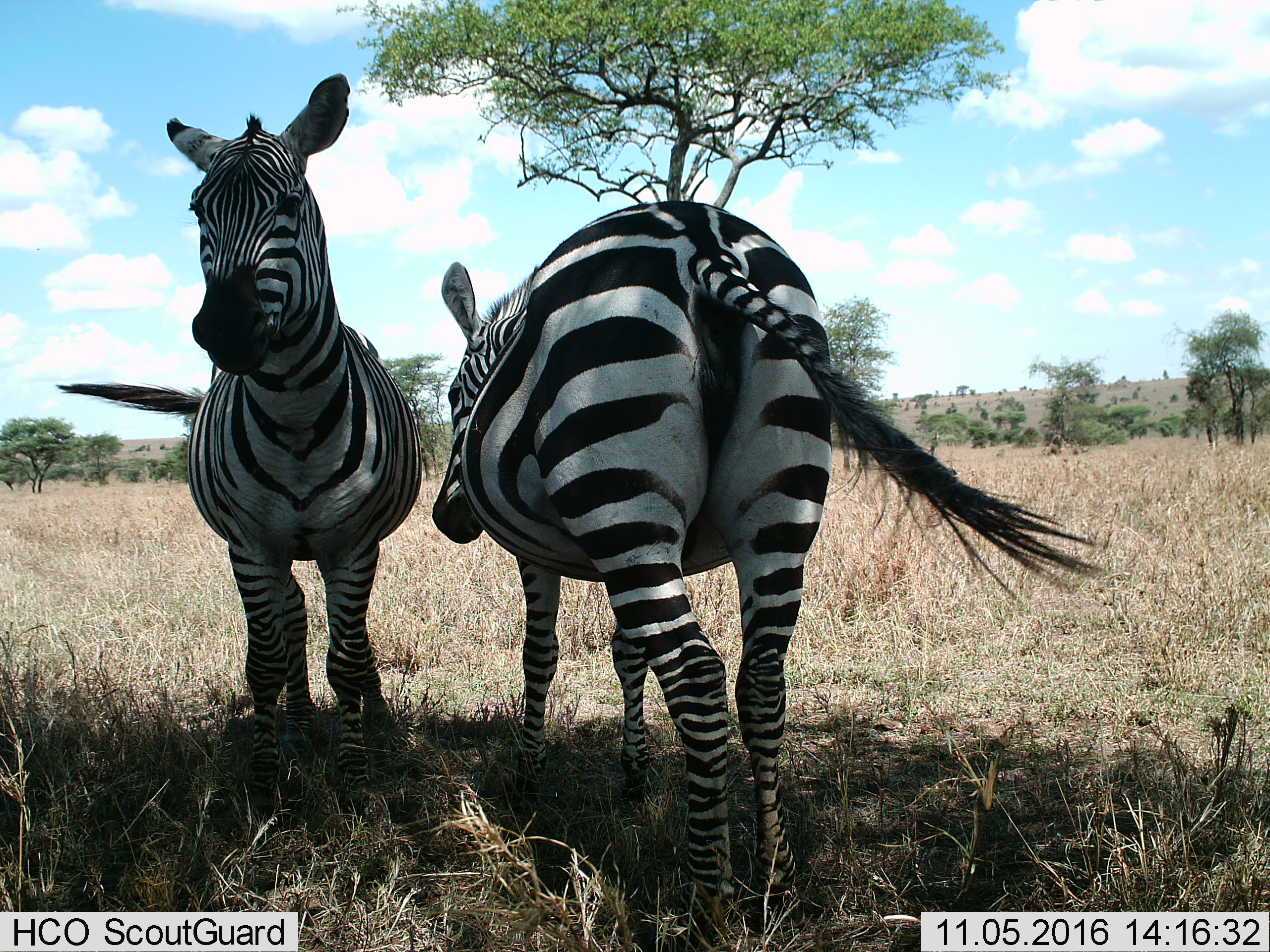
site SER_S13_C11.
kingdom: Animalia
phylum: Chordata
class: Mammalia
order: Perissodactyla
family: Equidae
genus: Equus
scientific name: Equus quagga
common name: plains zebra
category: zebraplains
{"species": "zebraplains (plains zebra) (Equus quagga)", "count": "2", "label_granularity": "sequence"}